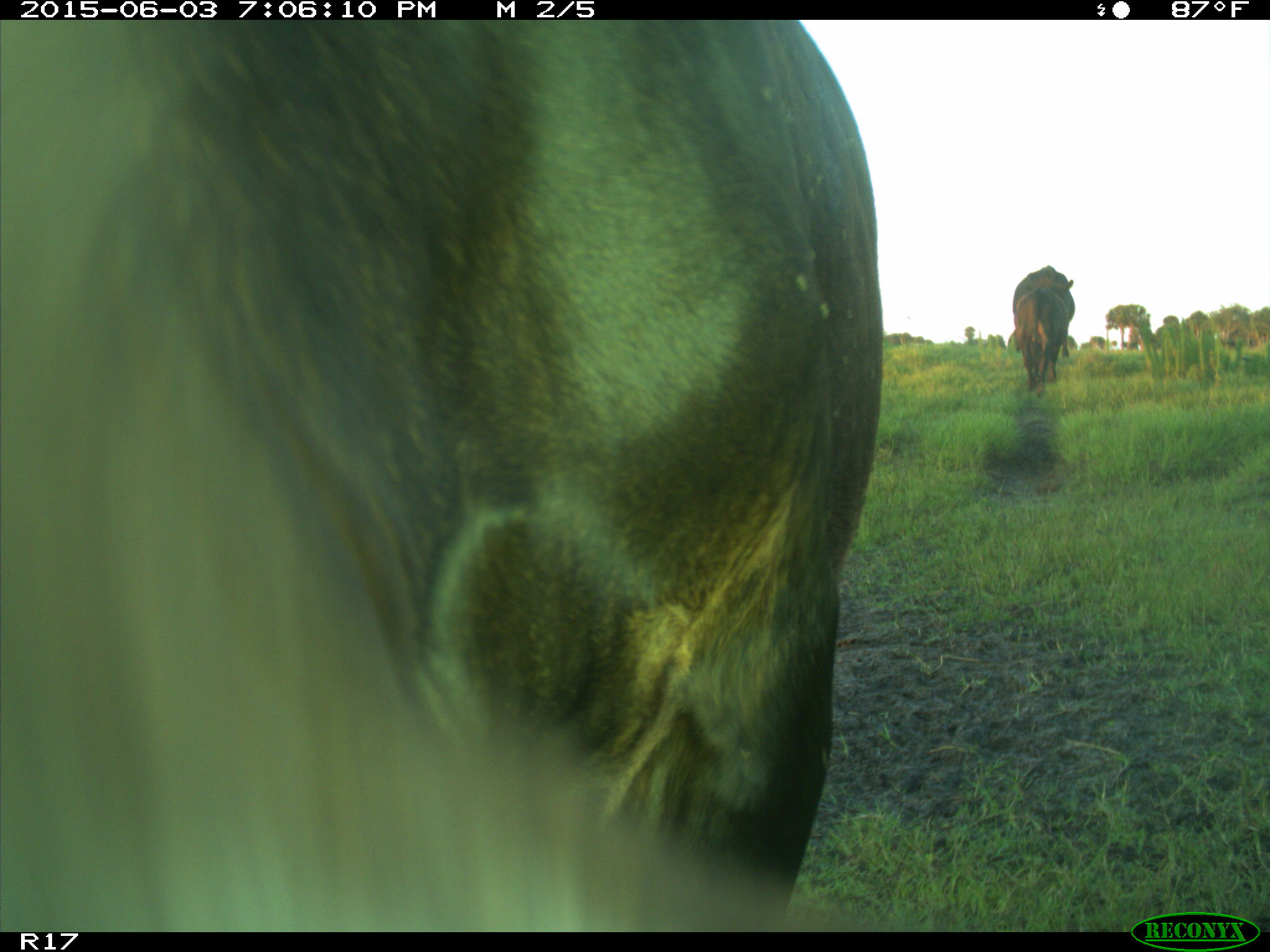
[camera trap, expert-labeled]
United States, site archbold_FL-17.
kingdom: Animalia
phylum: Chordata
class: Mammalia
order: Artiodactyla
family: Bovidae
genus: Bos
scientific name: Bos taurus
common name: domestic cow